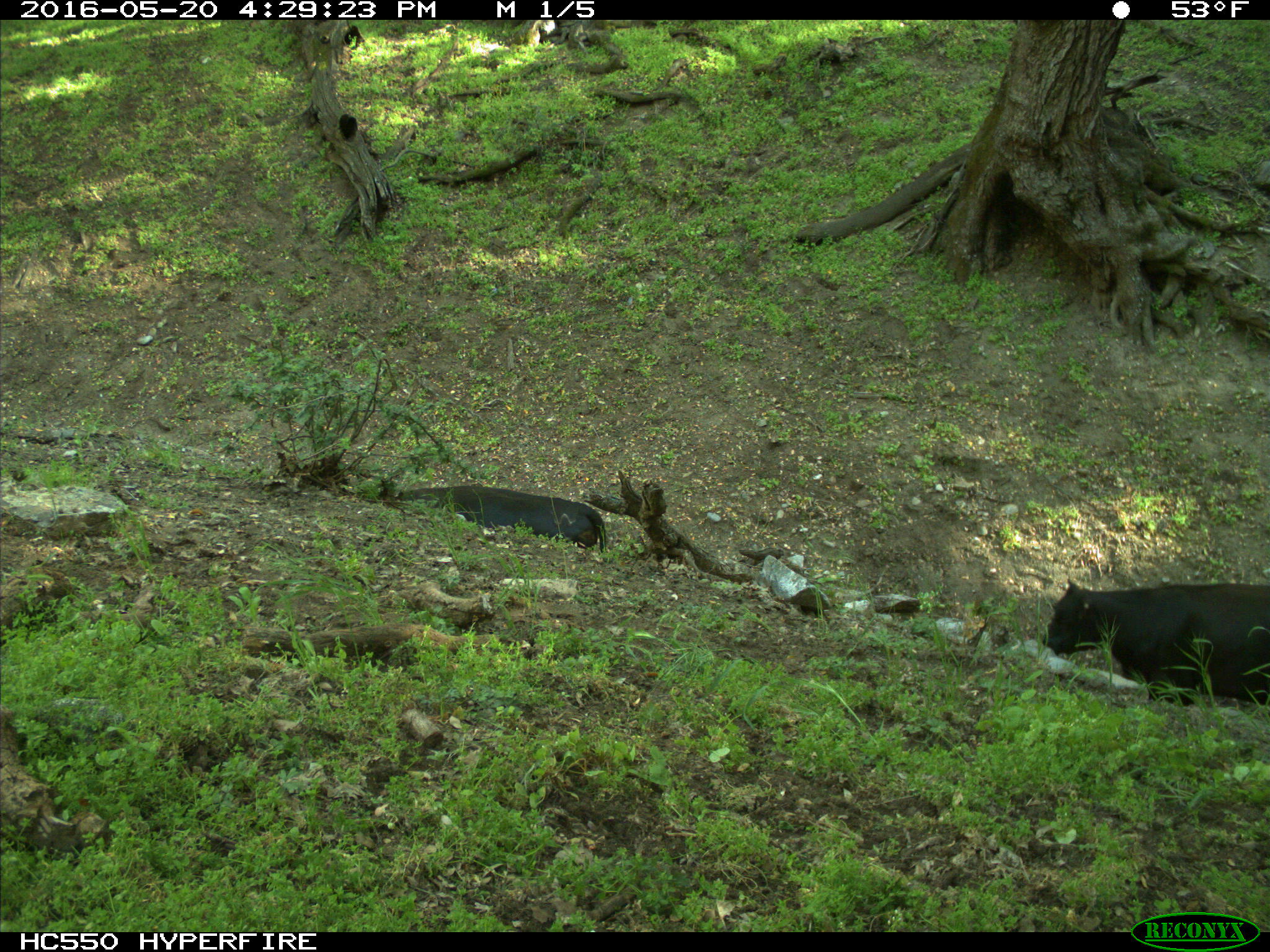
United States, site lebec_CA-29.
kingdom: Animalia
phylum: Chordata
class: Mammalia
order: Artiodactyla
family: Bovidae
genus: Bos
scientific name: Bos taurus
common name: domestic cow